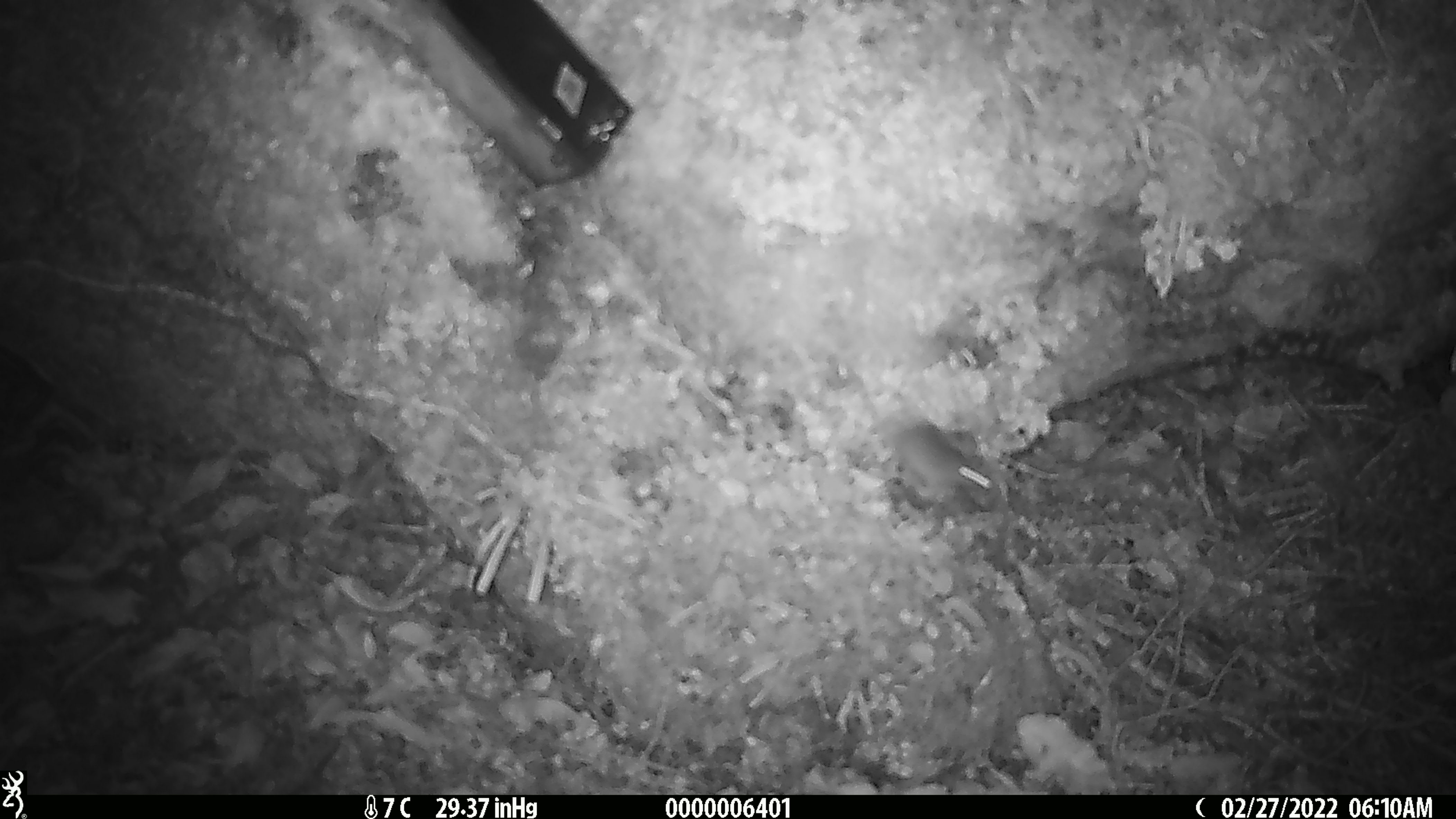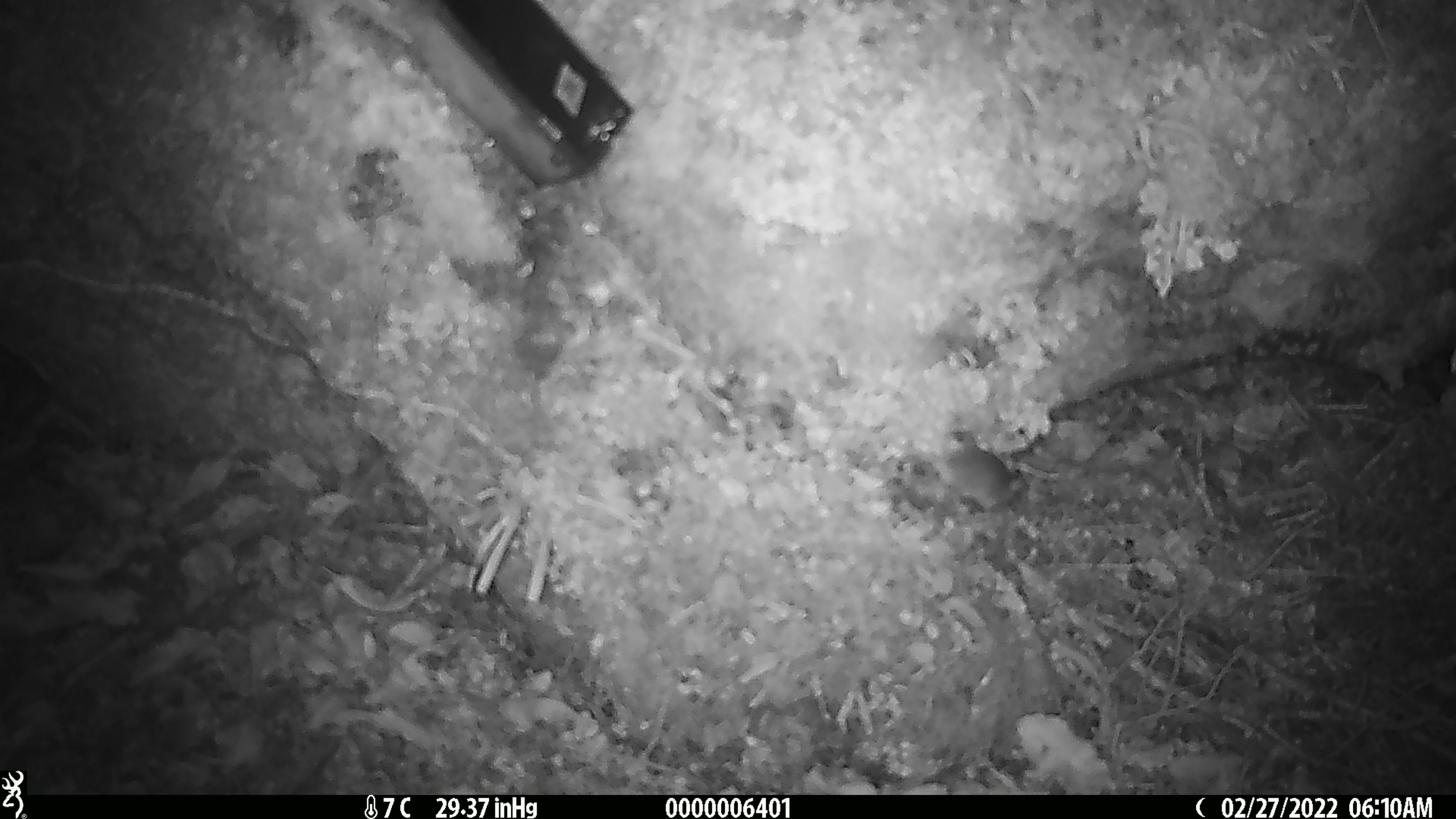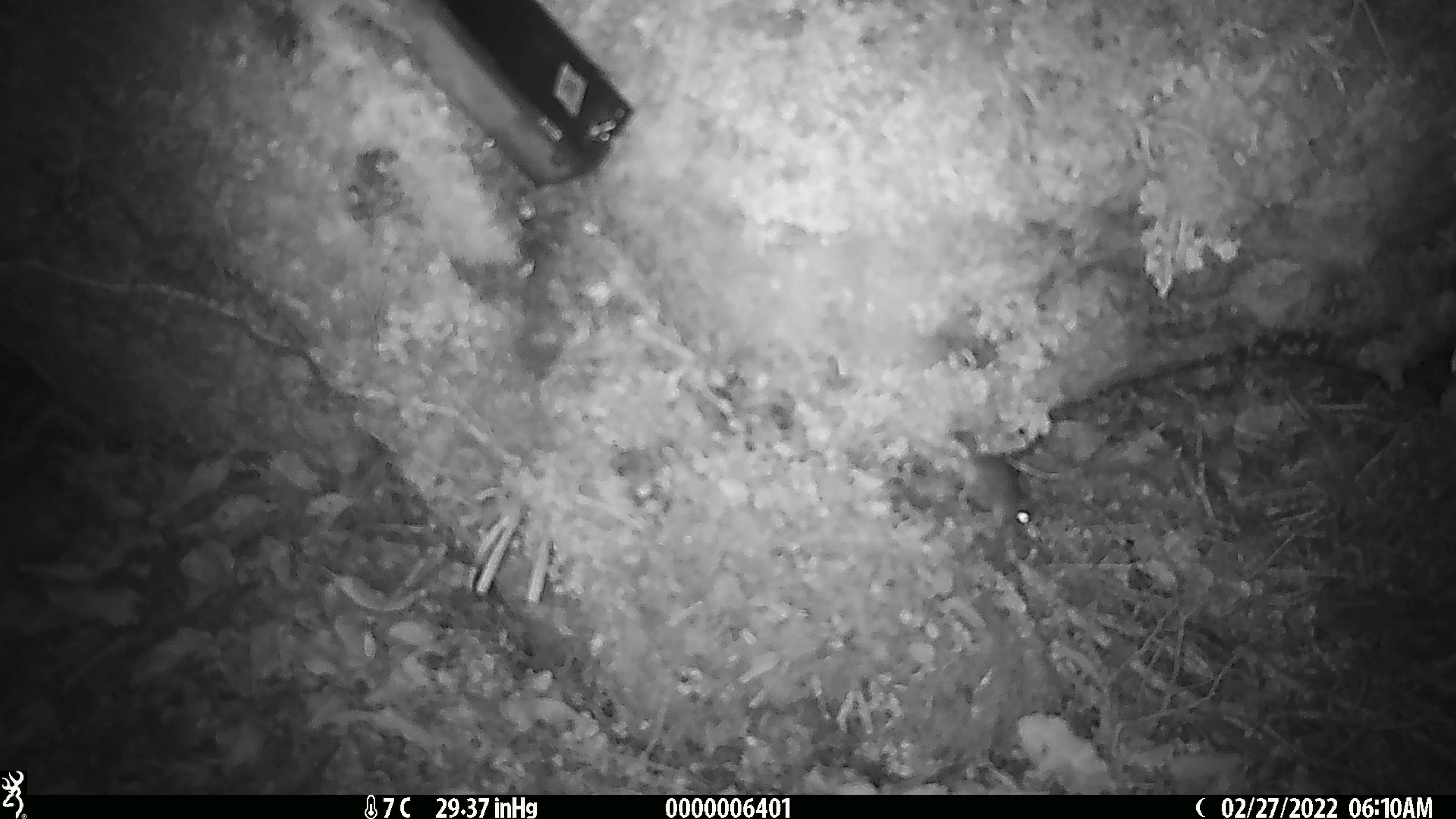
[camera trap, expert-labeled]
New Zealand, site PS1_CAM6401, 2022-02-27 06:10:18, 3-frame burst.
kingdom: Animalia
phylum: Chordata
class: Mammalia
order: Rodentia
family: Muridae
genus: Mus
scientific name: Mus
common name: mouse